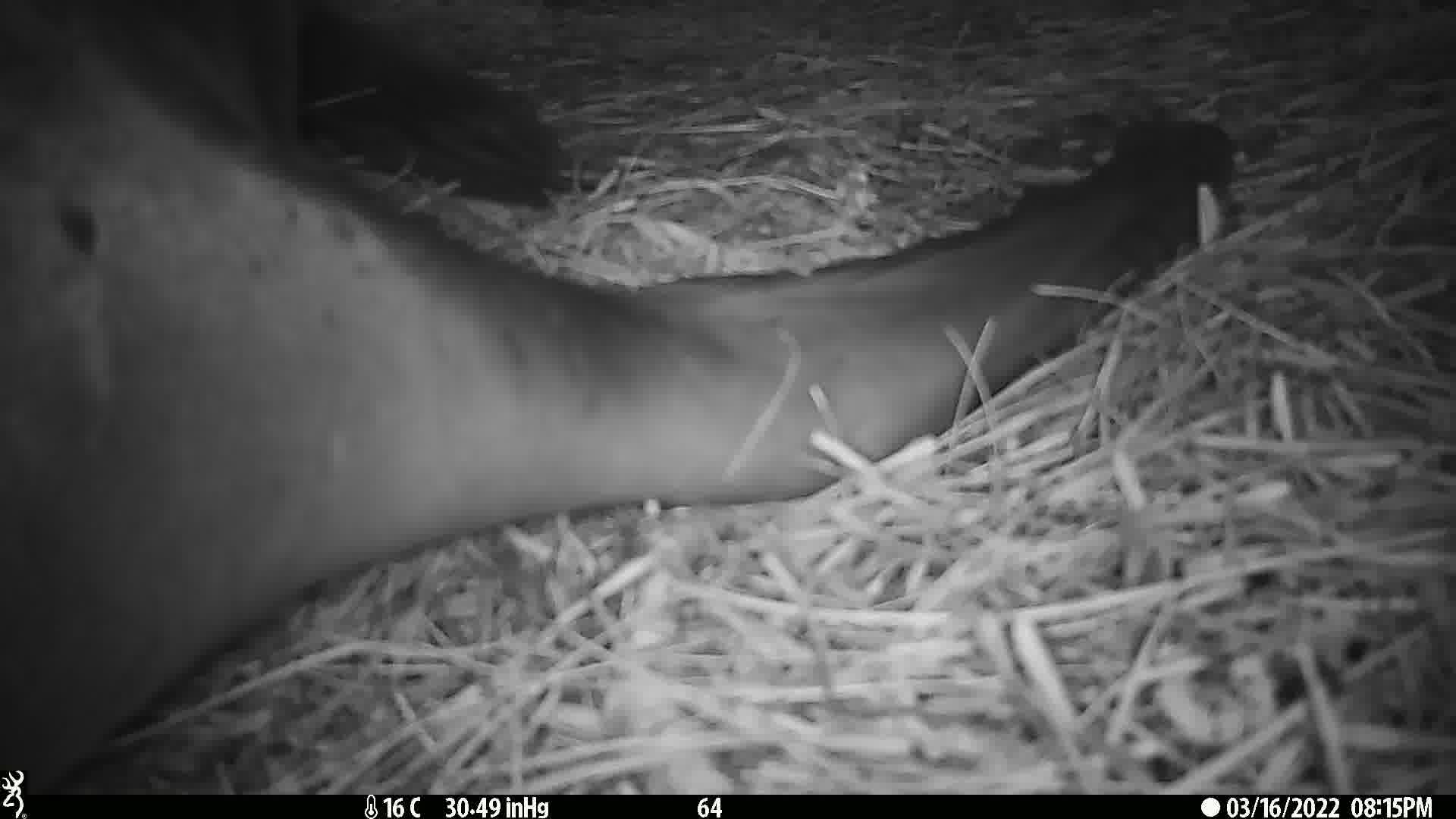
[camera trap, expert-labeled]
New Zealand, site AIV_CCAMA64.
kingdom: Animalia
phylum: Chordata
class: Mammalia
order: Carnivora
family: Otariidae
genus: Phocarctos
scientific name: Phocarctos hookeri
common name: new zealand sea lion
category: sealion